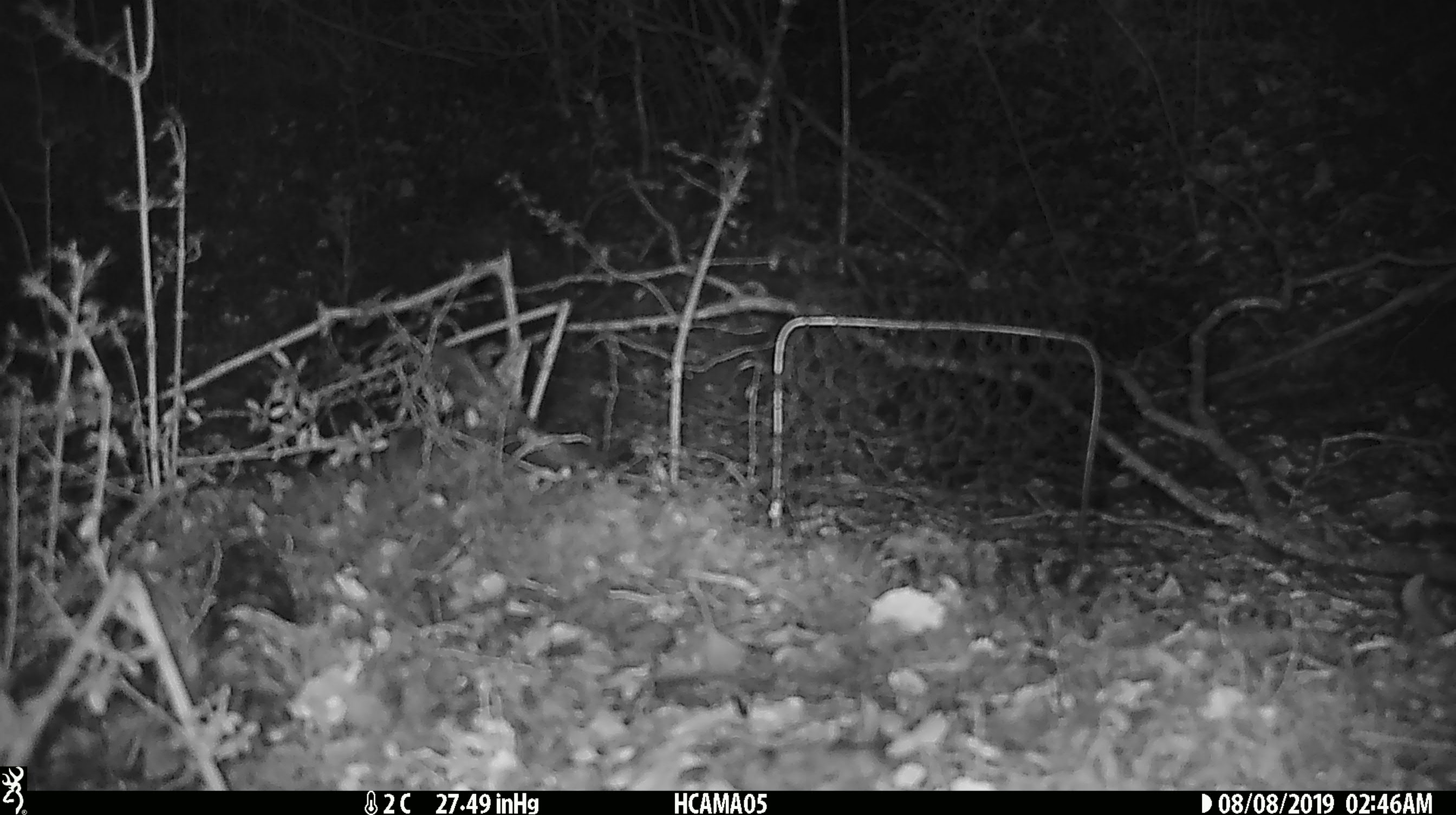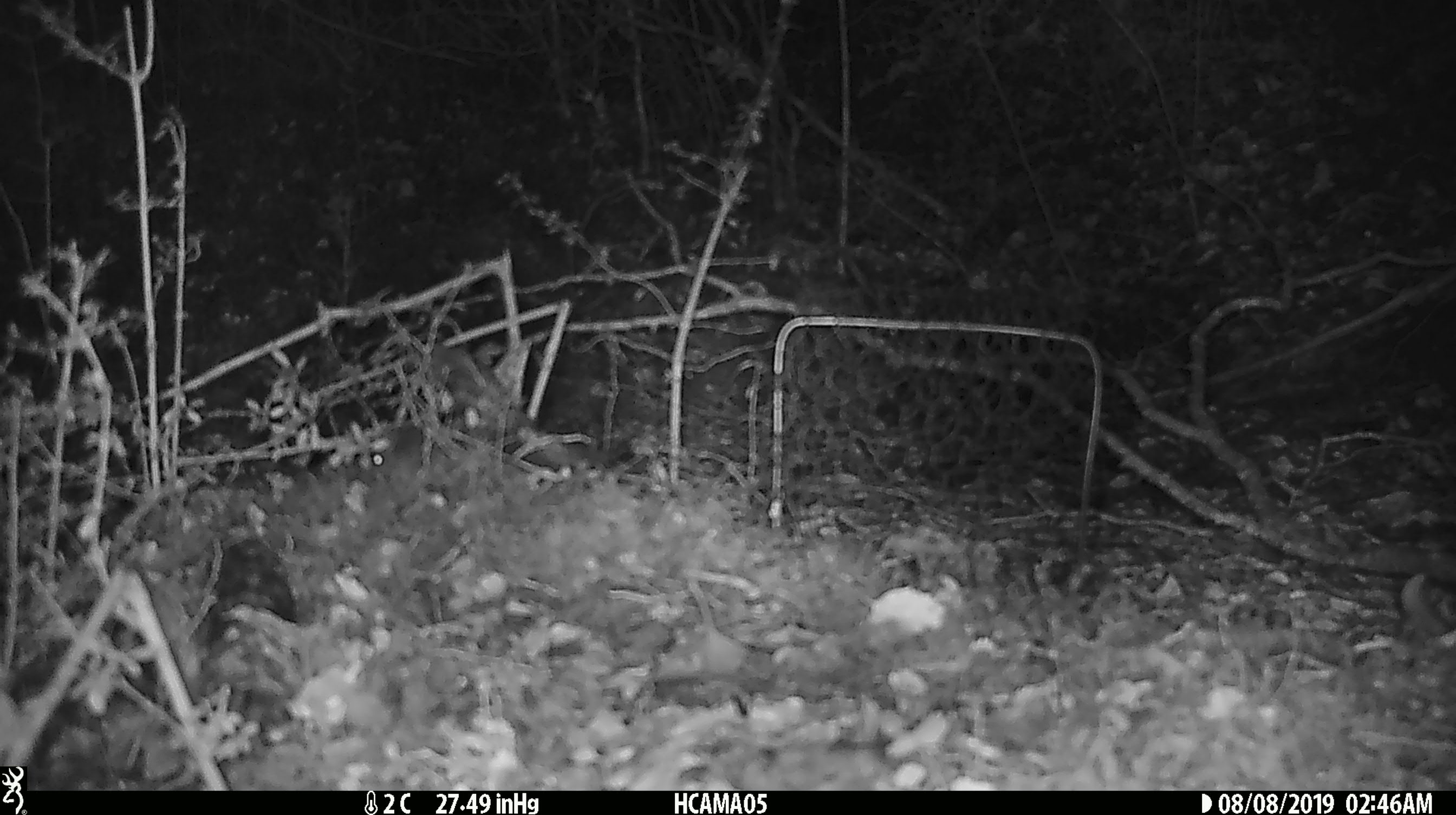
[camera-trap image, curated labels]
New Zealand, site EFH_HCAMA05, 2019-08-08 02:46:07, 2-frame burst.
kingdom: Animalia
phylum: Chordata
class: Mammalia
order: Rodentia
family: Muridae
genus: Mus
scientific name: Mus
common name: mouse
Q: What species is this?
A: Mouse (Mus).